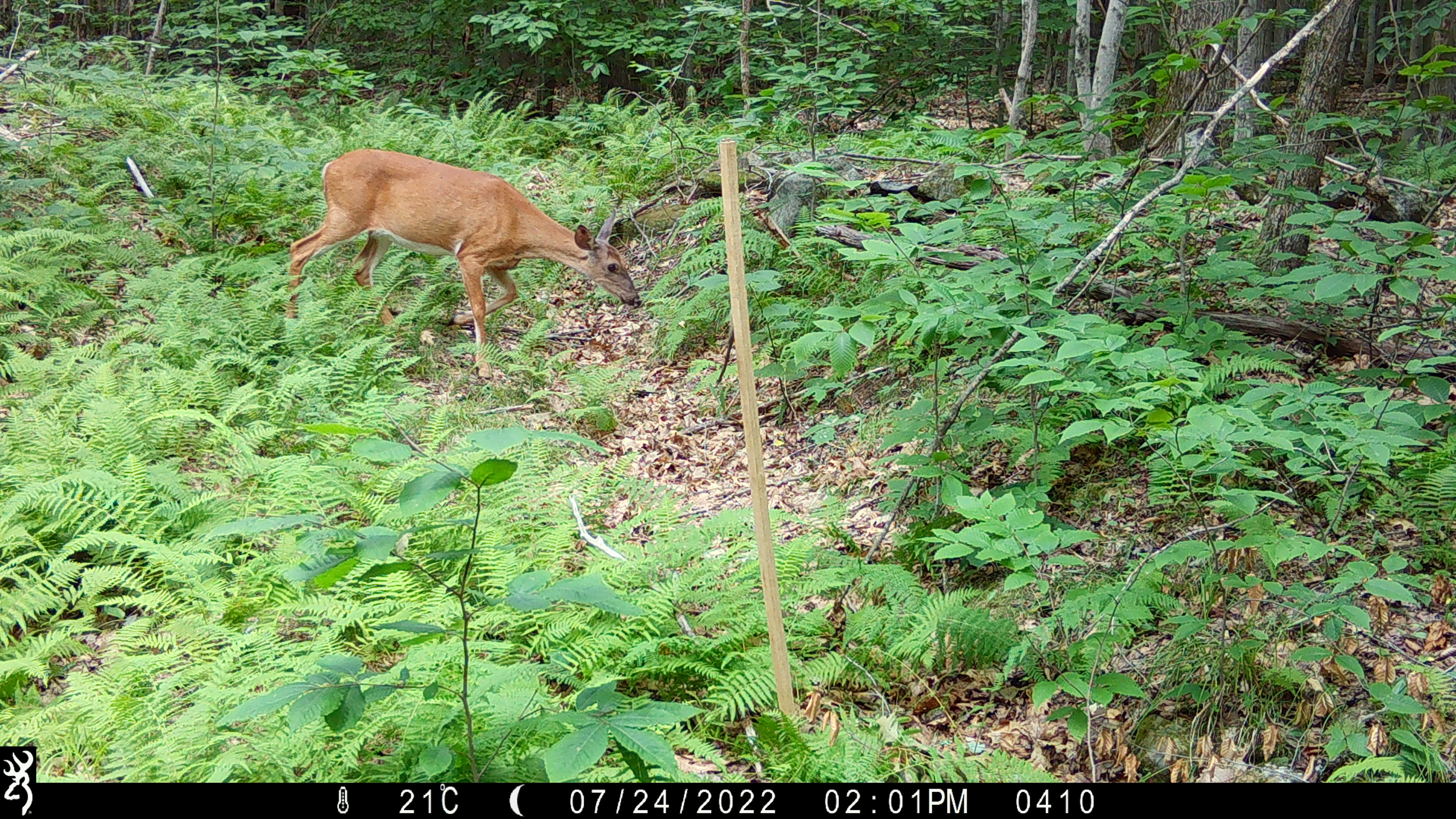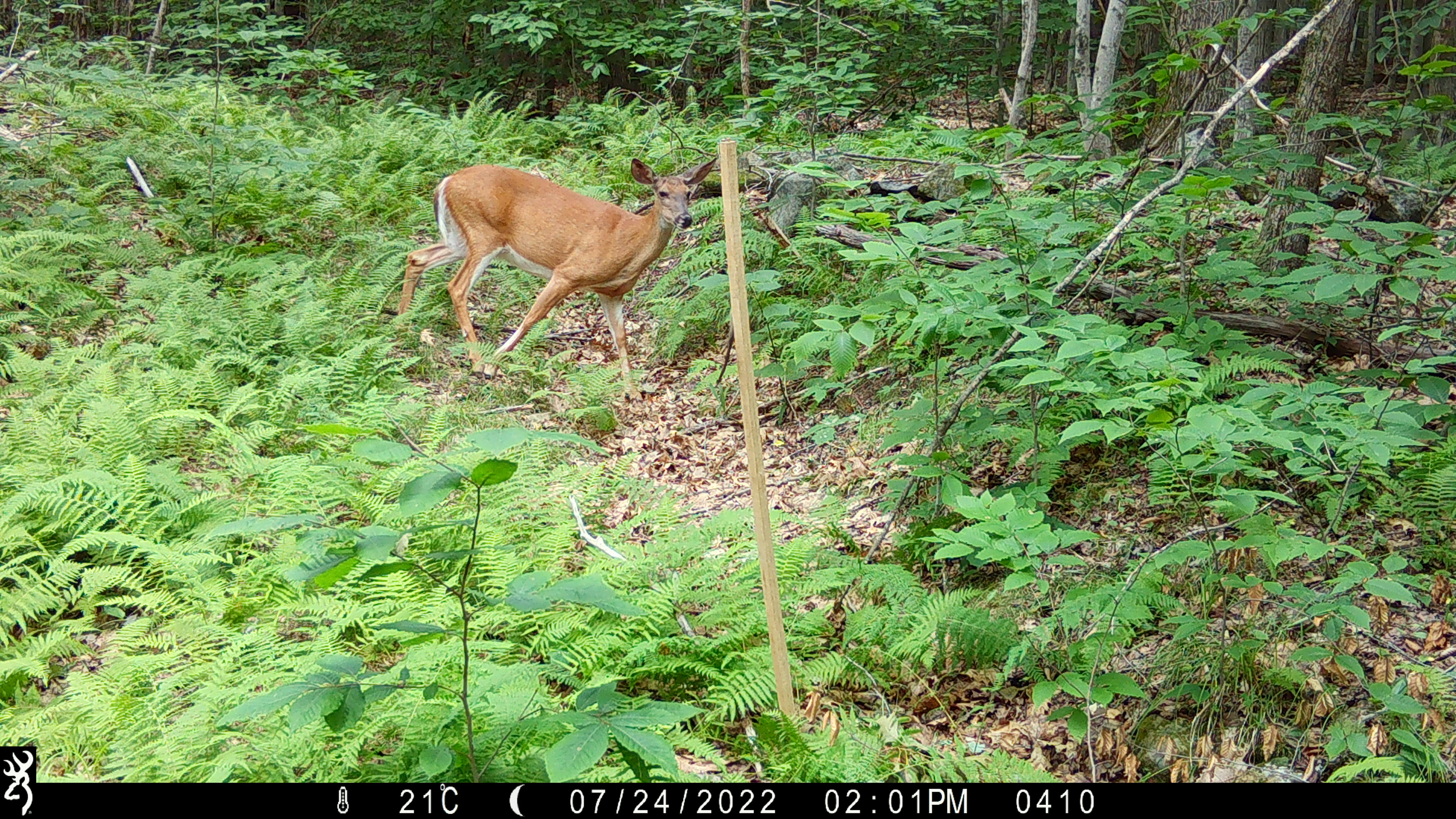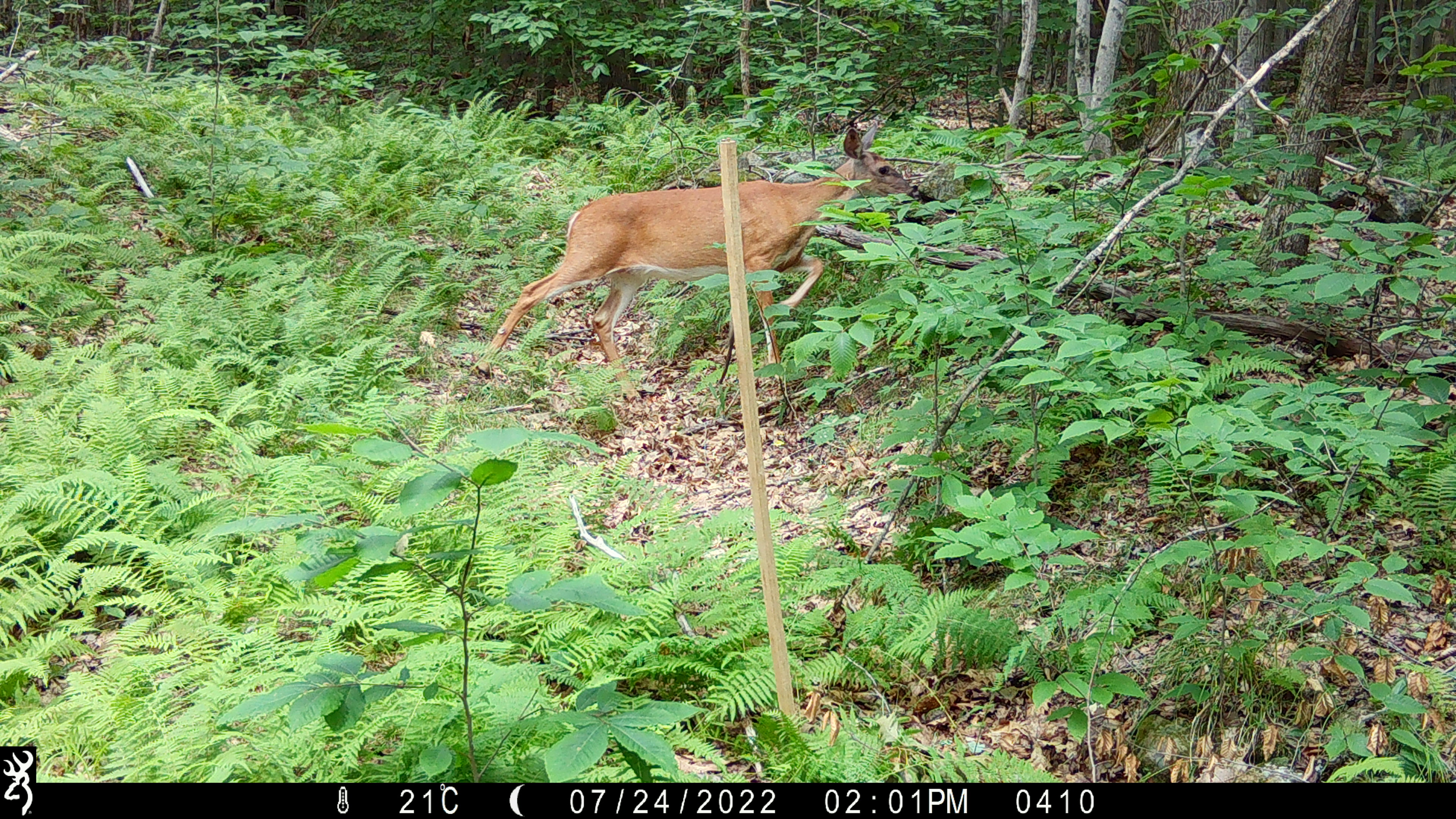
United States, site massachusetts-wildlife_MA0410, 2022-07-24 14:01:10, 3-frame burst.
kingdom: Animalia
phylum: Chordata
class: Mammalia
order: Artiodactyla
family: Cervidae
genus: Odocoileus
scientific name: Odocoileus virginianus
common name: white-tailed deer